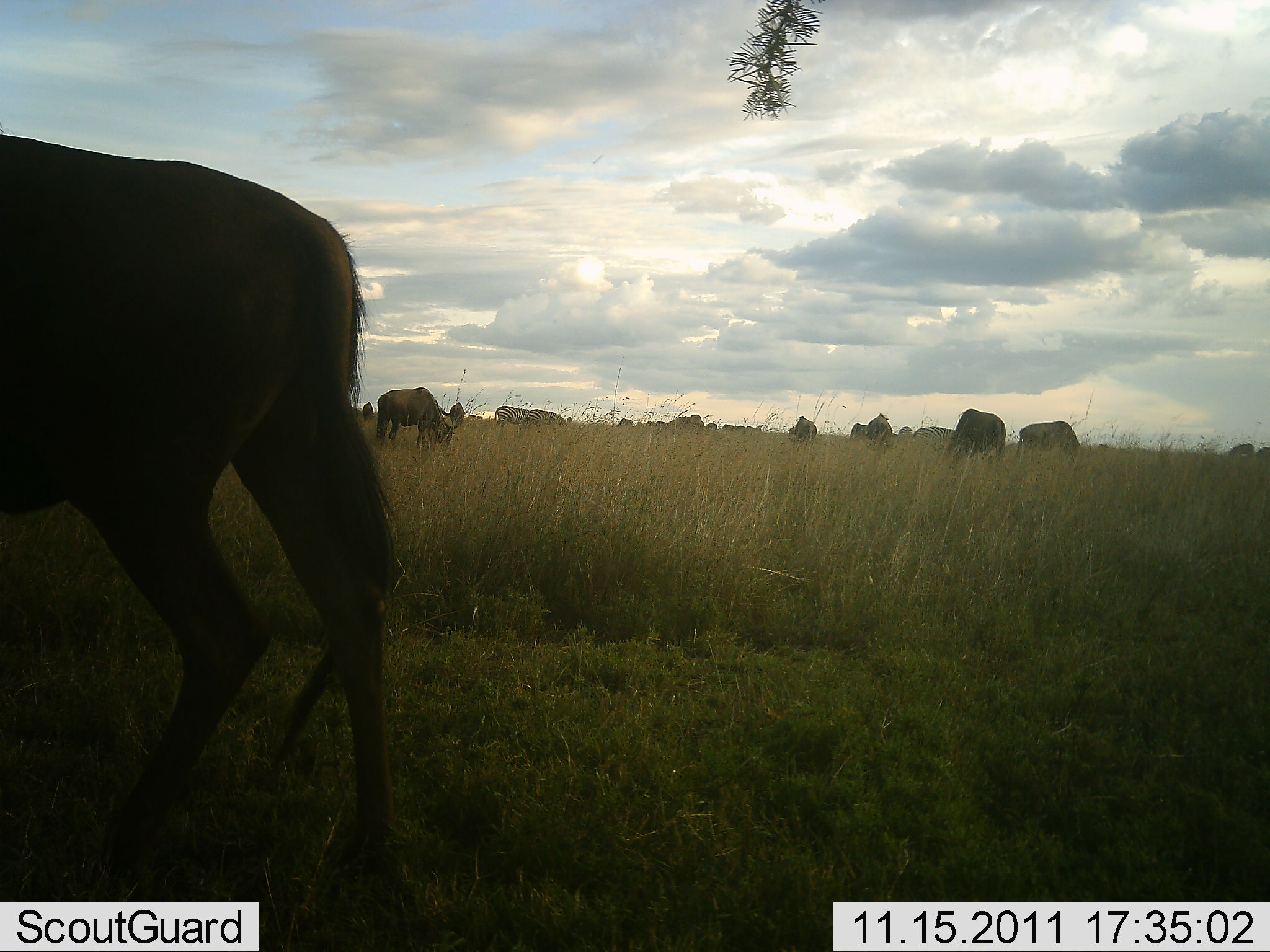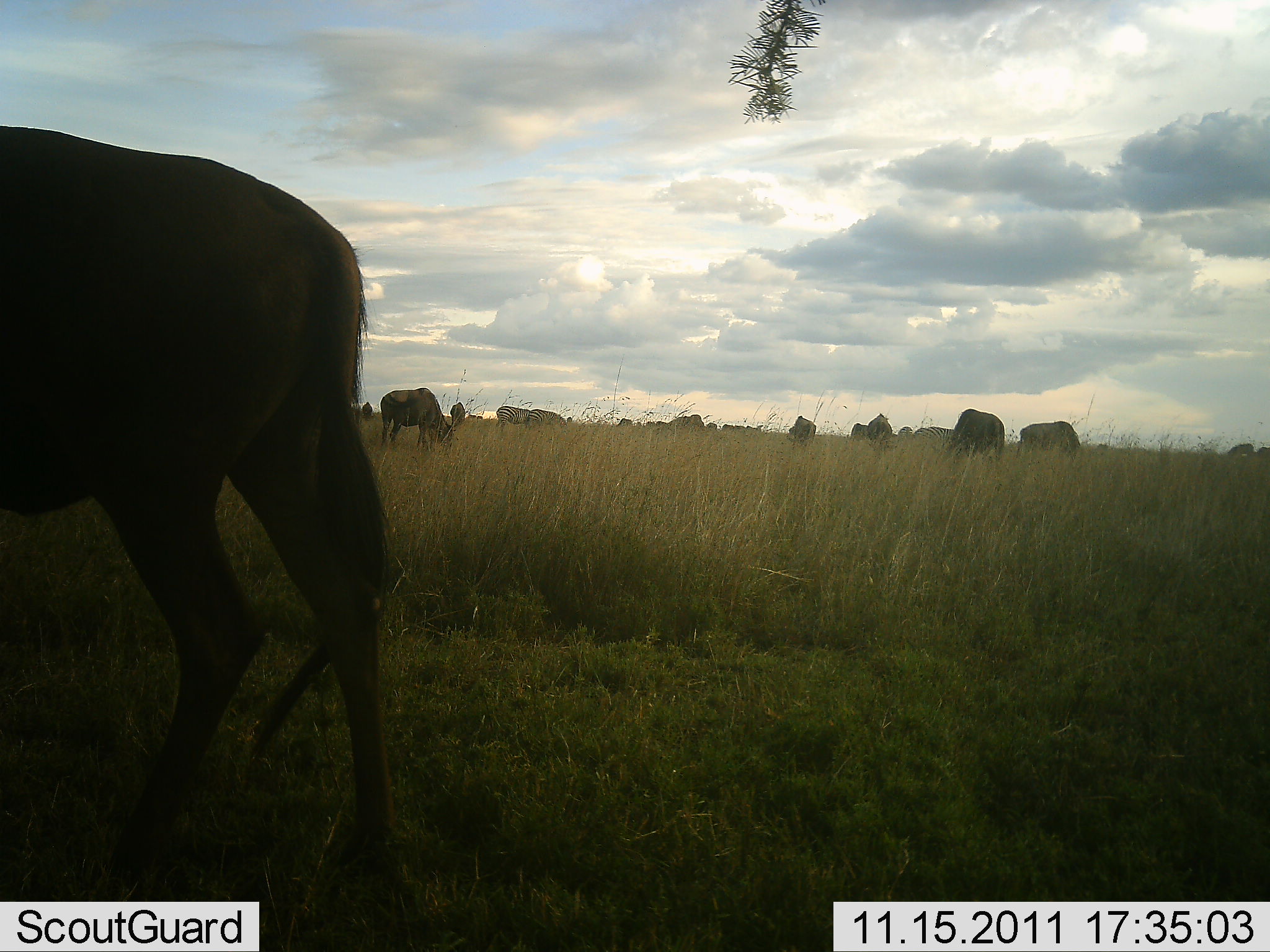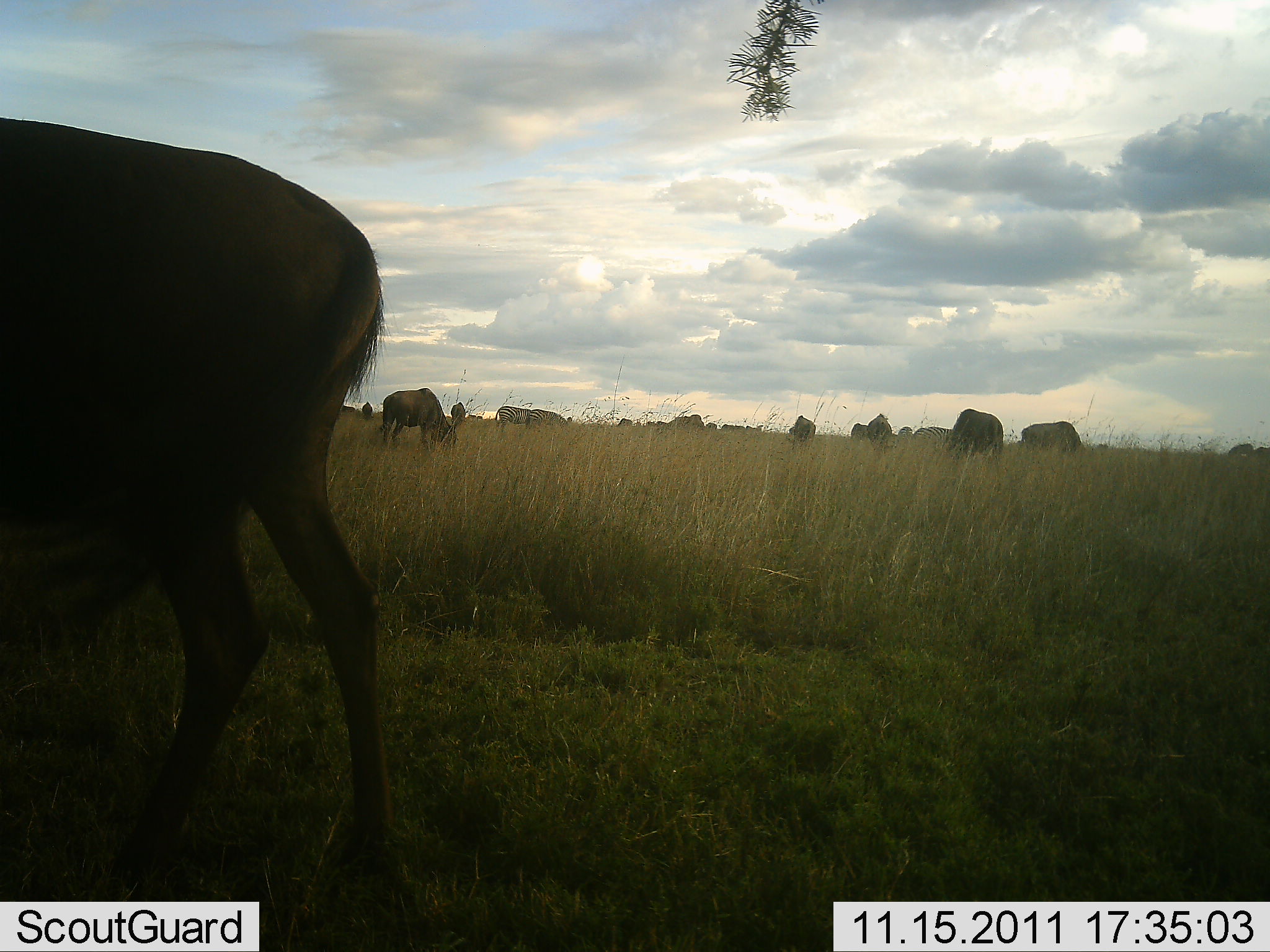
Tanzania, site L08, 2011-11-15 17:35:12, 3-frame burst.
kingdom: Animalia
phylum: Chordata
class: Mammalia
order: Artiodactyla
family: Bovidae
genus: Connochaetes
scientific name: Connochaetes taurinus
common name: blue wildebeest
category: wildebeest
Wildebeest (blue wildebeest) (Connochaetes taurinus), count 11-50. Behavior (volunteer vote fractions): standing 67%, resting 0%, moving 0%, interacting 0%. Young present (vote fraction): 0%. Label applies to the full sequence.